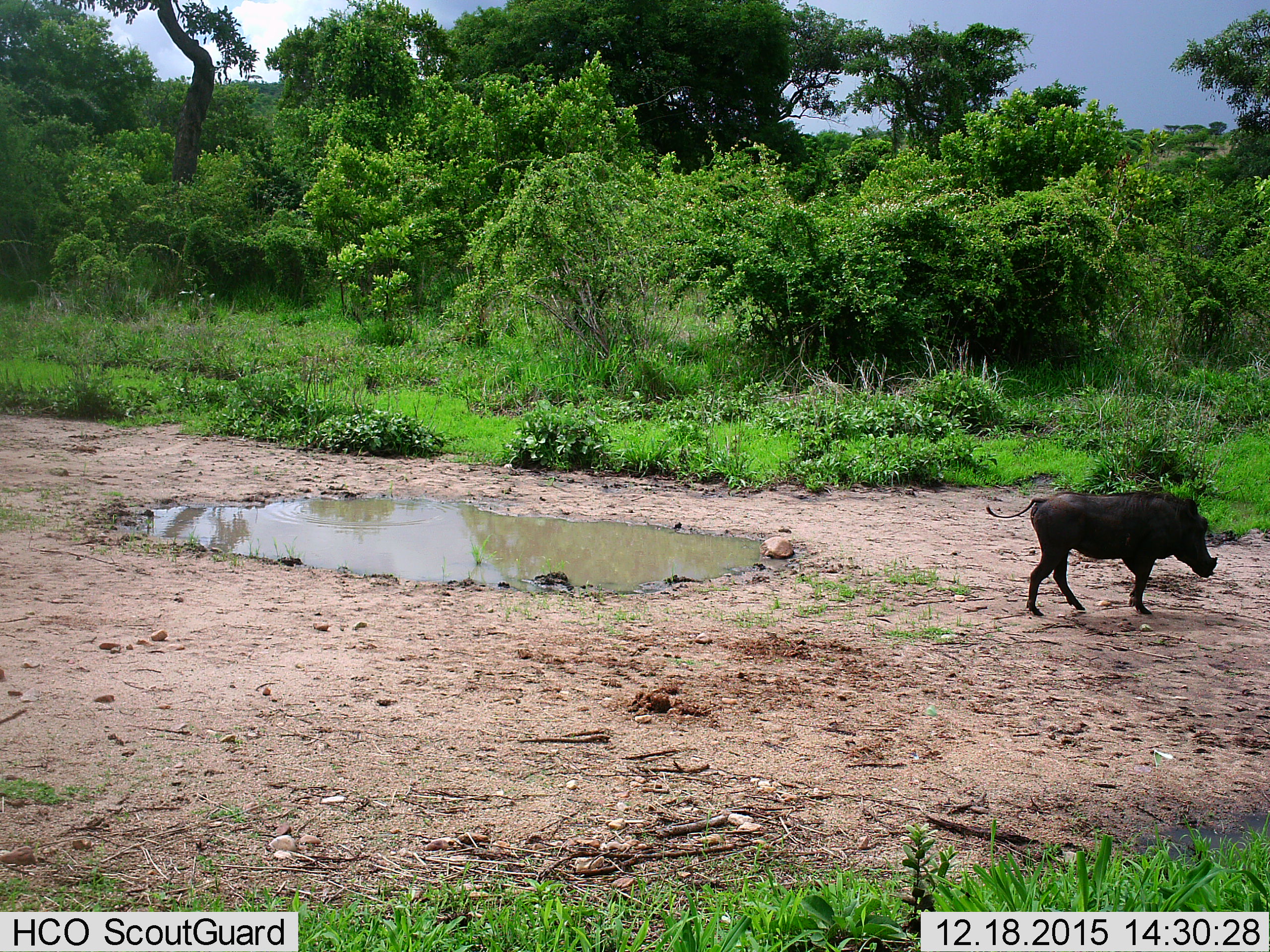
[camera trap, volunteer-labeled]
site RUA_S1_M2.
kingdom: Animalia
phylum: Chordata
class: Mammalia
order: Artiodactyla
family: Suidae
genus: Phacochoerus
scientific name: Phacochoerus africanus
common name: warthog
Warthog (Phacochoerus africanus), count 1. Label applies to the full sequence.